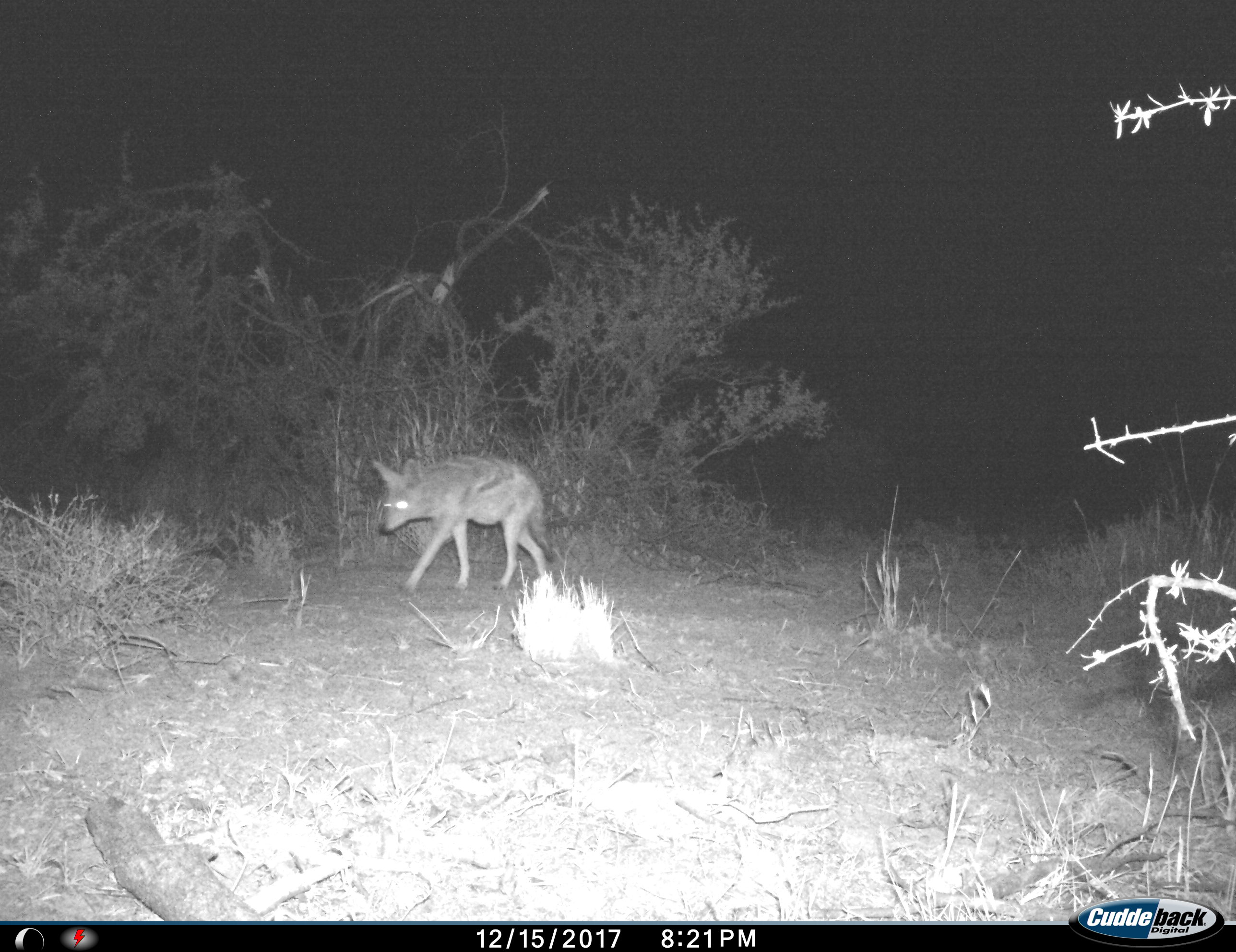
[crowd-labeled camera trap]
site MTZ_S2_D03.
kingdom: Animalia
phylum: Chordata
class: Mammalia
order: Carnivora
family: Canidae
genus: Lupulella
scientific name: Lupulella mesomelas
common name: black-backed jackal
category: jackalblackbacked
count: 1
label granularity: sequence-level